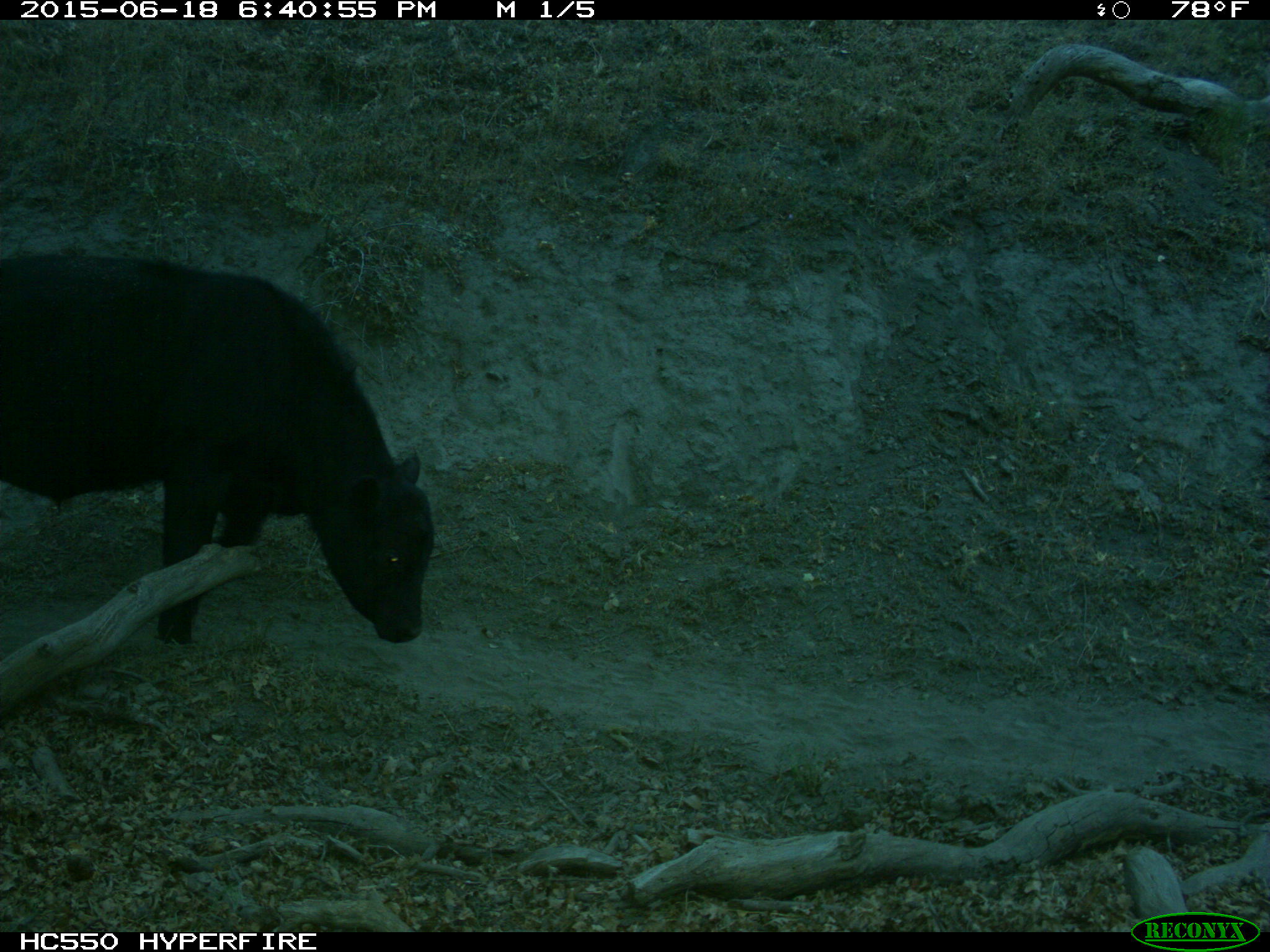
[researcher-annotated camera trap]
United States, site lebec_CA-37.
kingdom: Animalia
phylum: Chordata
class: Mammalia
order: Artiodactyla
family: Bovidae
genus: Bos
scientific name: Bos taurus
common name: domestic cow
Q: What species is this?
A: Bos taurus (domestic cow).